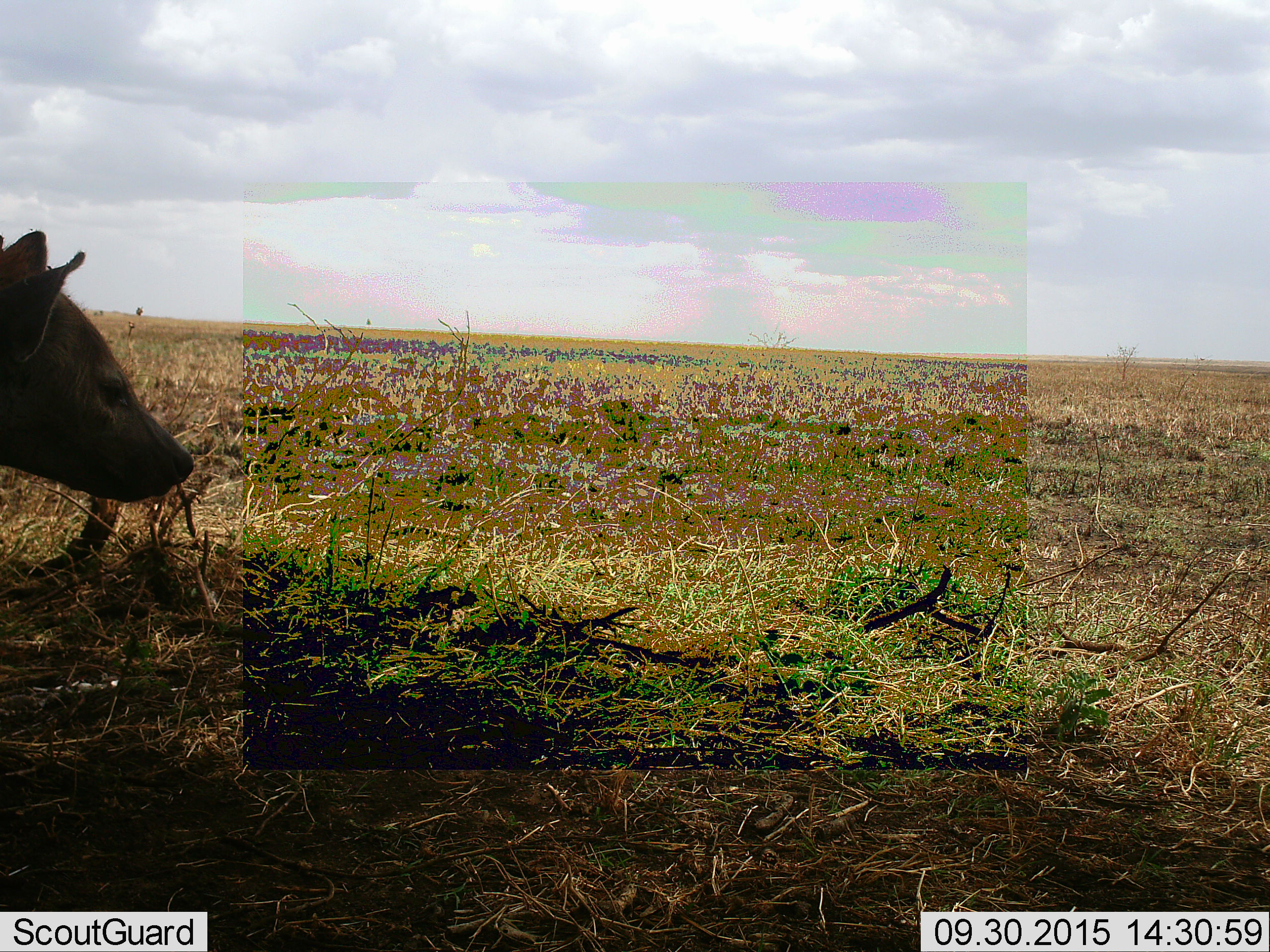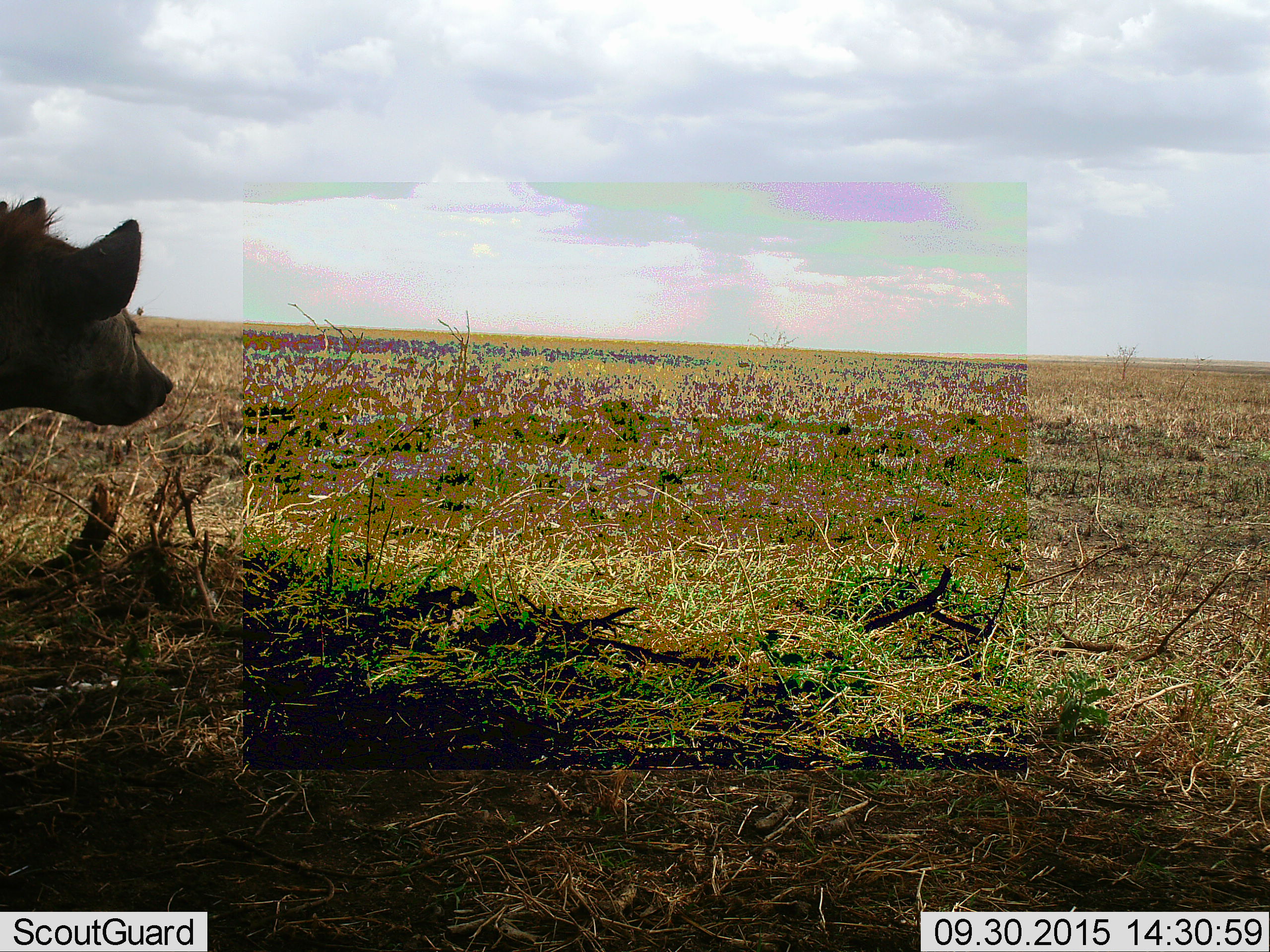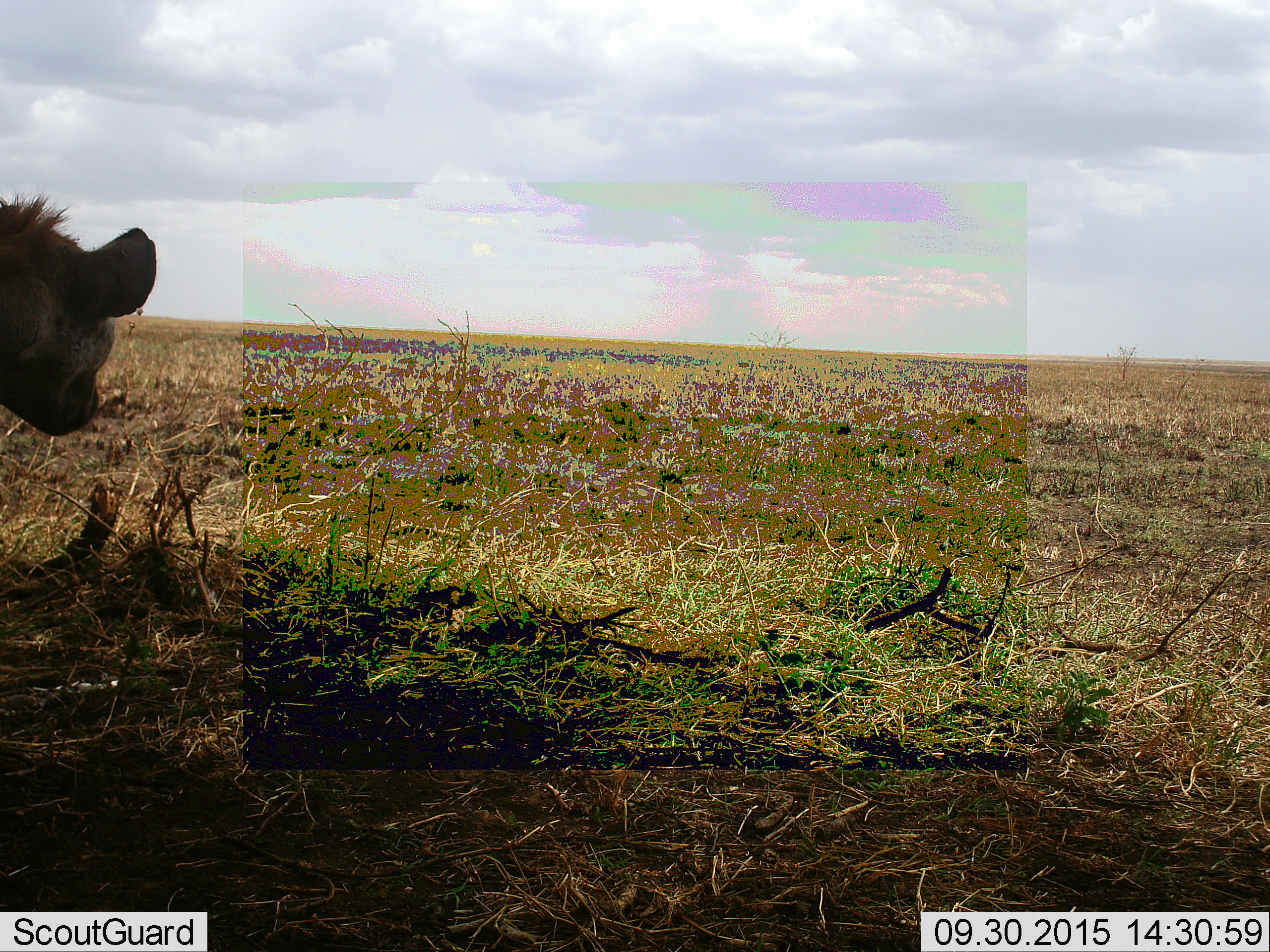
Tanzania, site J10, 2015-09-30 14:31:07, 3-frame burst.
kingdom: Animalia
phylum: Chordata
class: Mammalia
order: Carnivora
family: Hyaenidae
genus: Crocuta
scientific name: Crocuta crocuta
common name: spotted hyena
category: hyenaspotted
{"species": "hyenaspotted (spotted hyena) (Crocuta crocuta)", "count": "1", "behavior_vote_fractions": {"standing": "100%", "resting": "0%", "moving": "12%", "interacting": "0%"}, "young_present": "0%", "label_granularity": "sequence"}